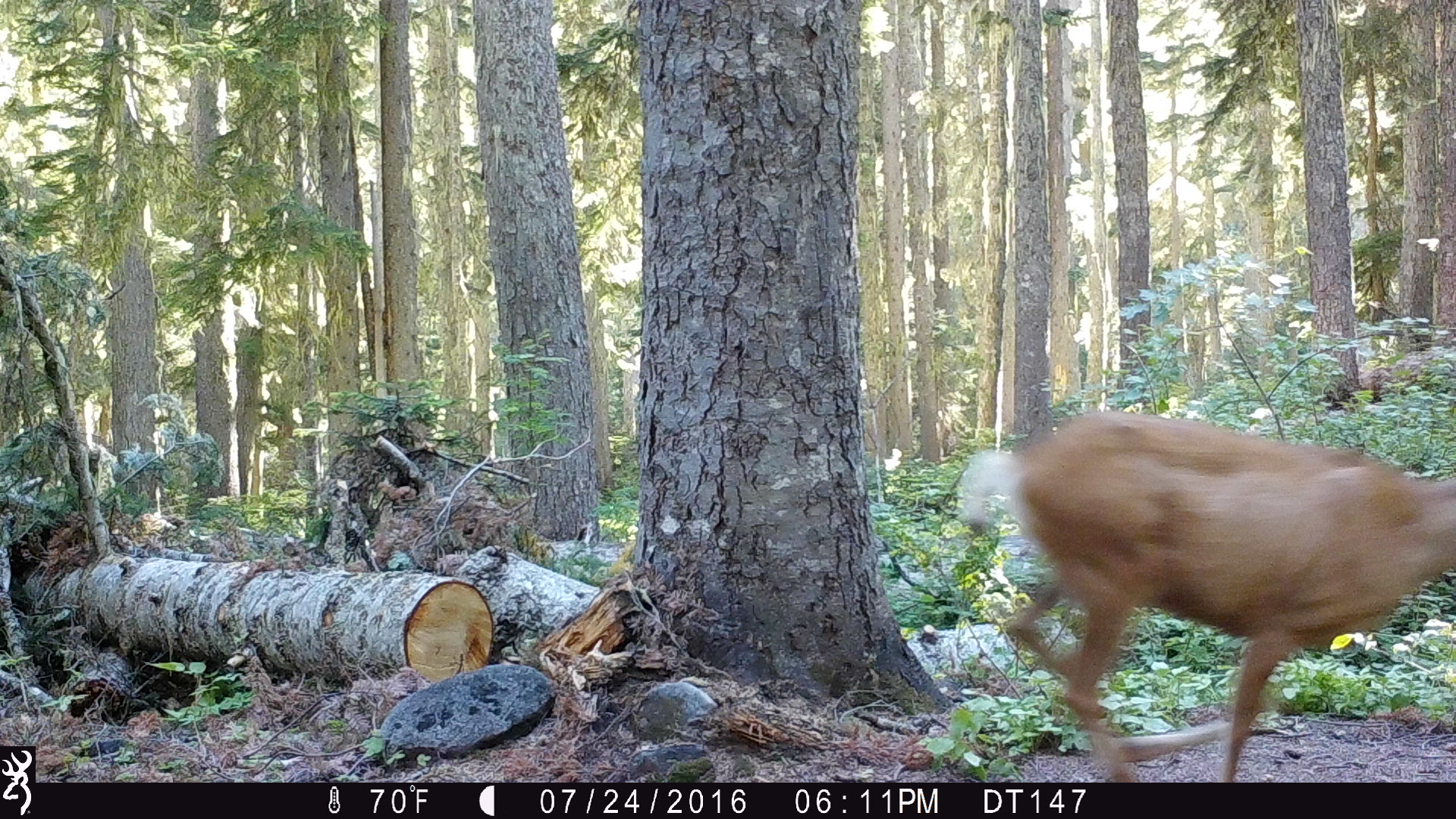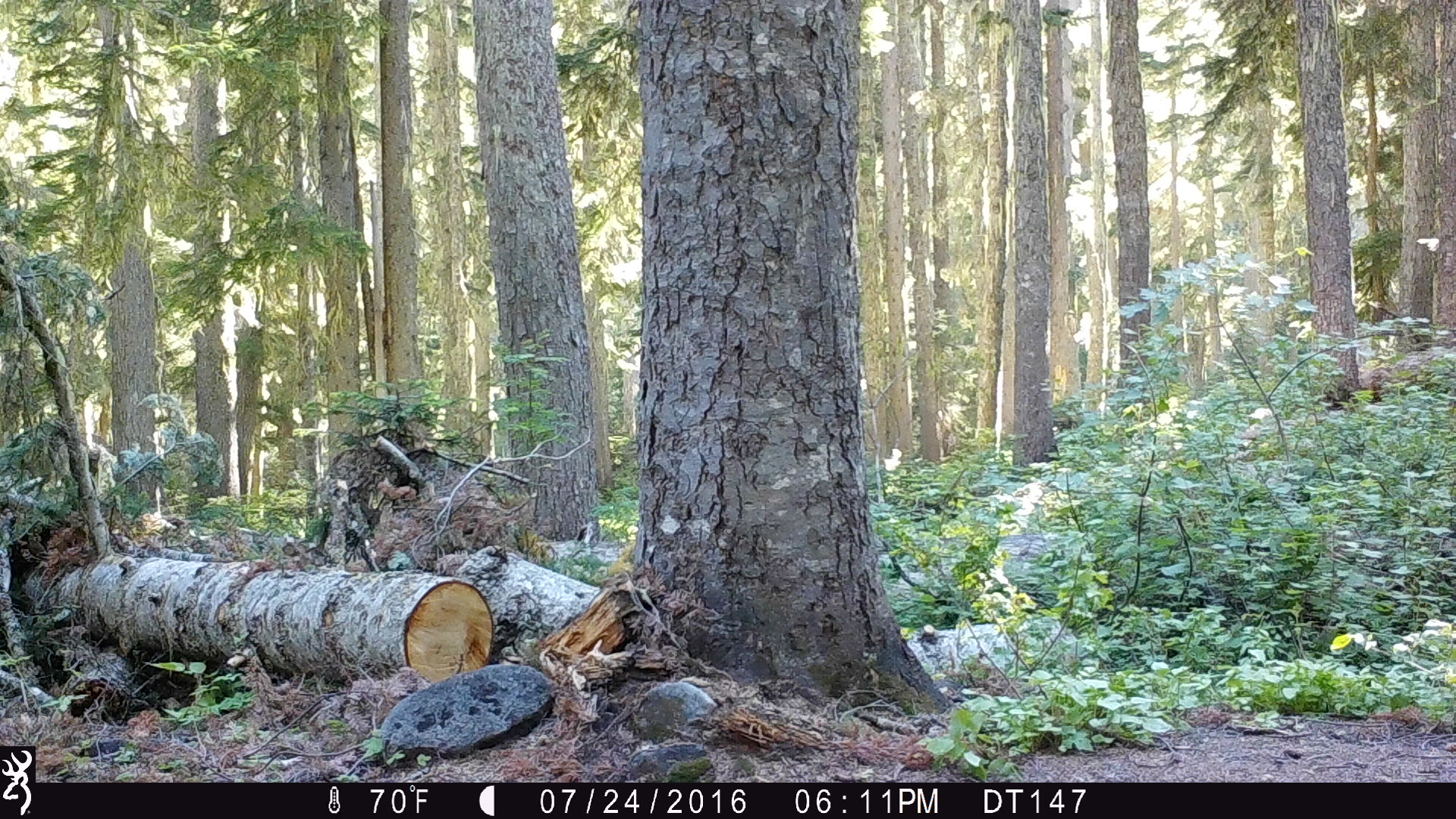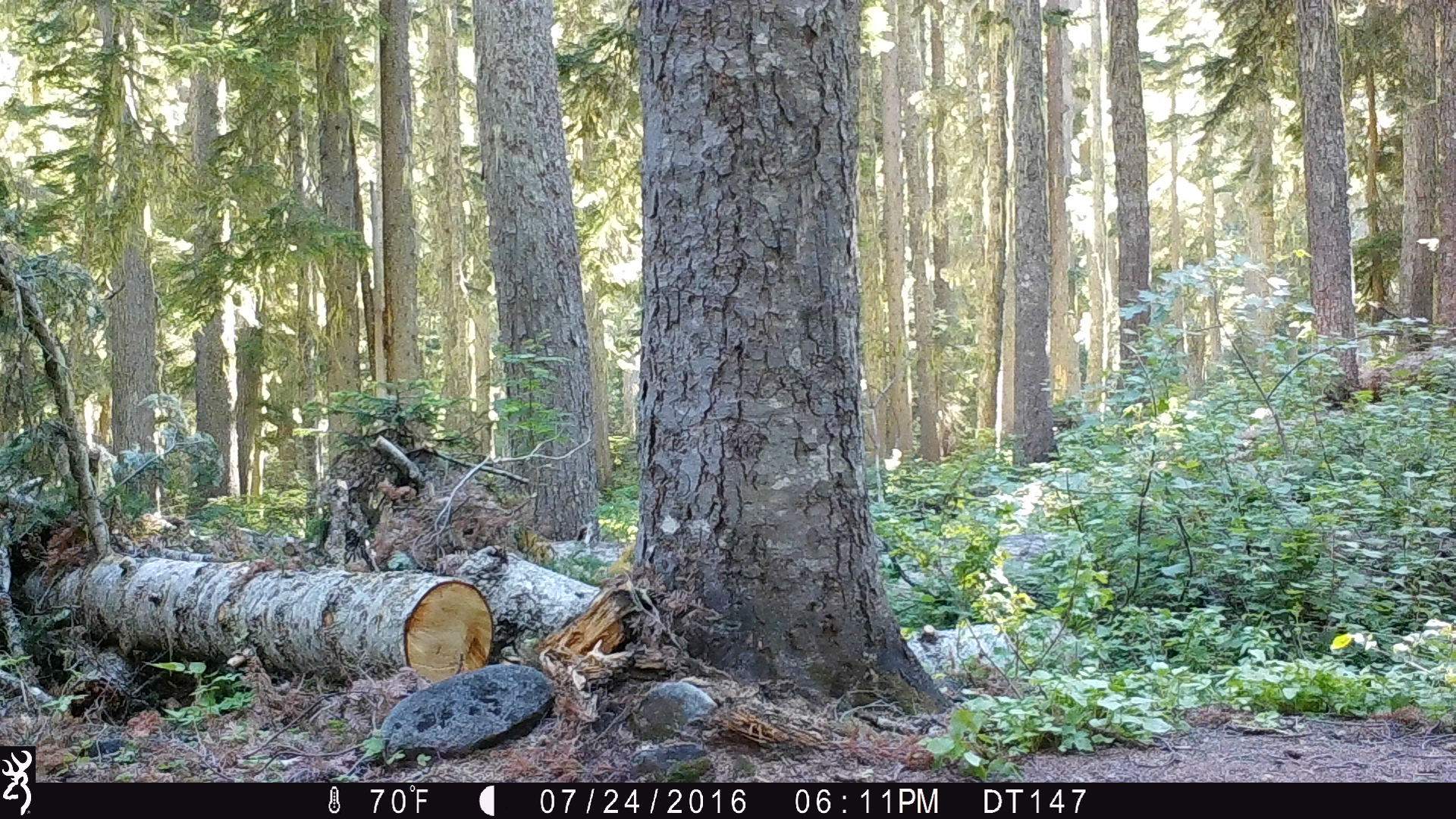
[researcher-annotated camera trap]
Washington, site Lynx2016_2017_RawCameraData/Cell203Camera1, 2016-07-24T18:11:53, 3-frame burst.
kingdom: Animalia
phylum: Chordata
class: Mammalia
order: Artiodactyla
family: Cervidae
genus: Odocoileus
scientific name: Odocoileus hemionus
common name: mule deer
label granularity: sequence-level